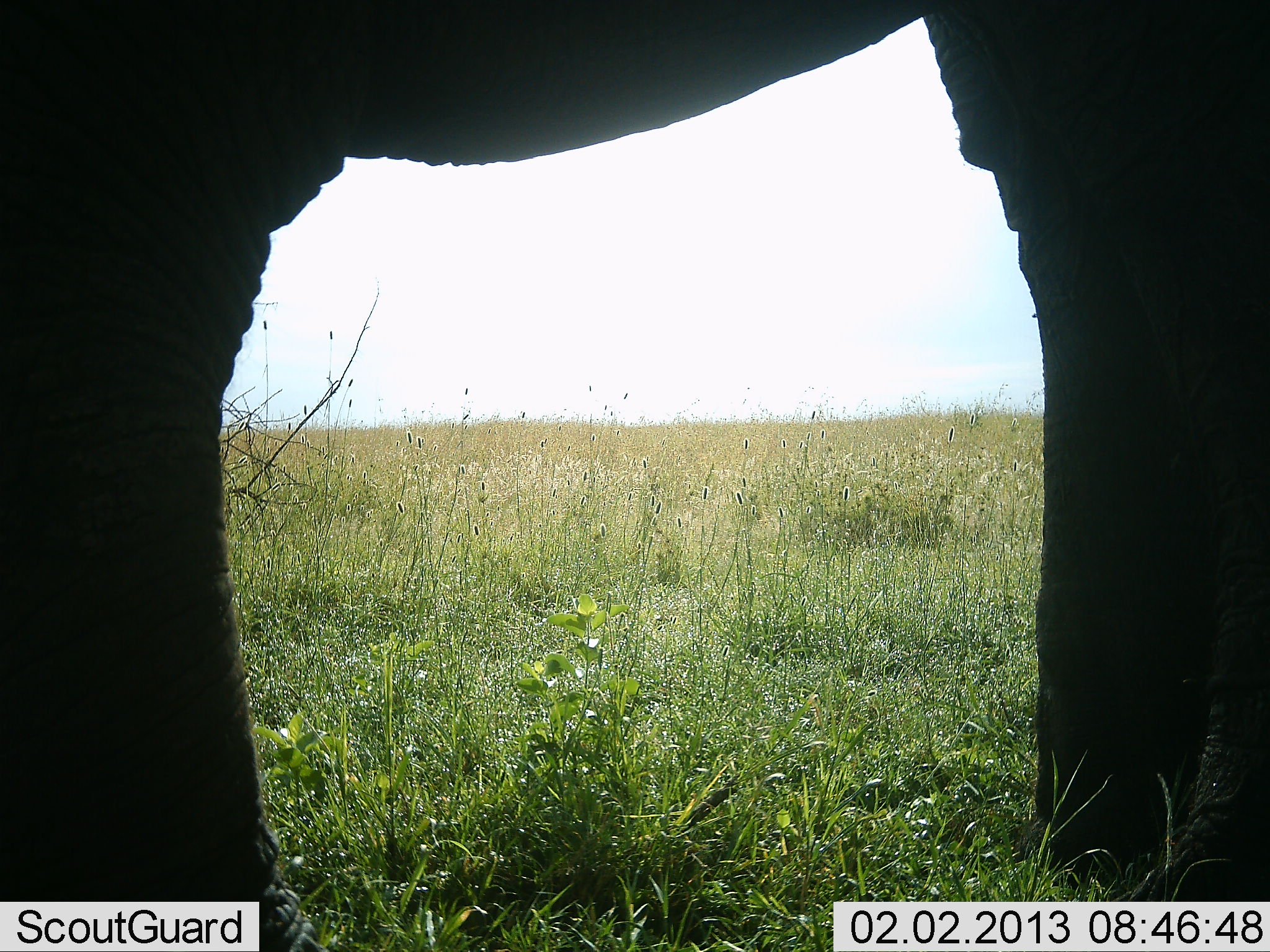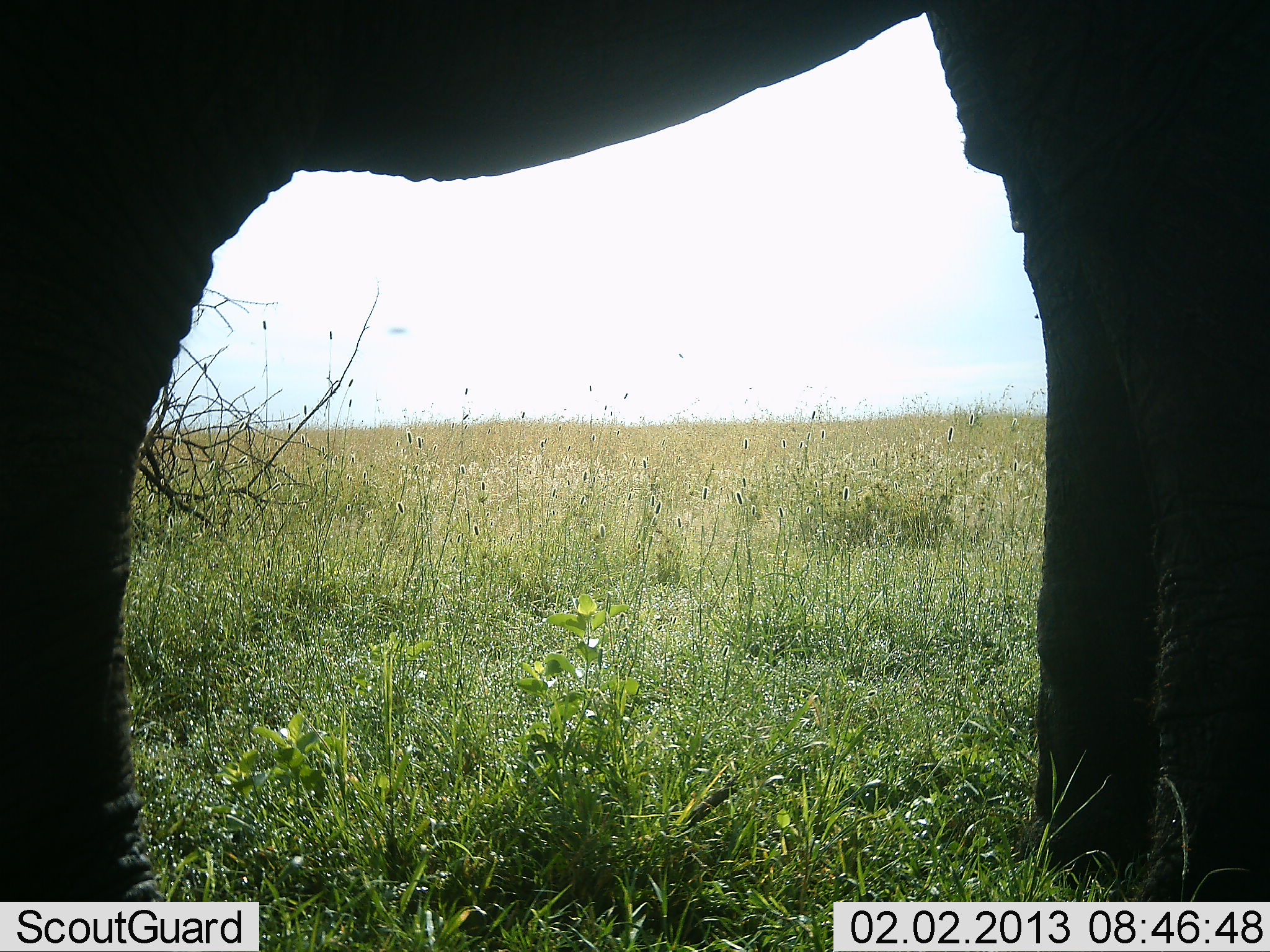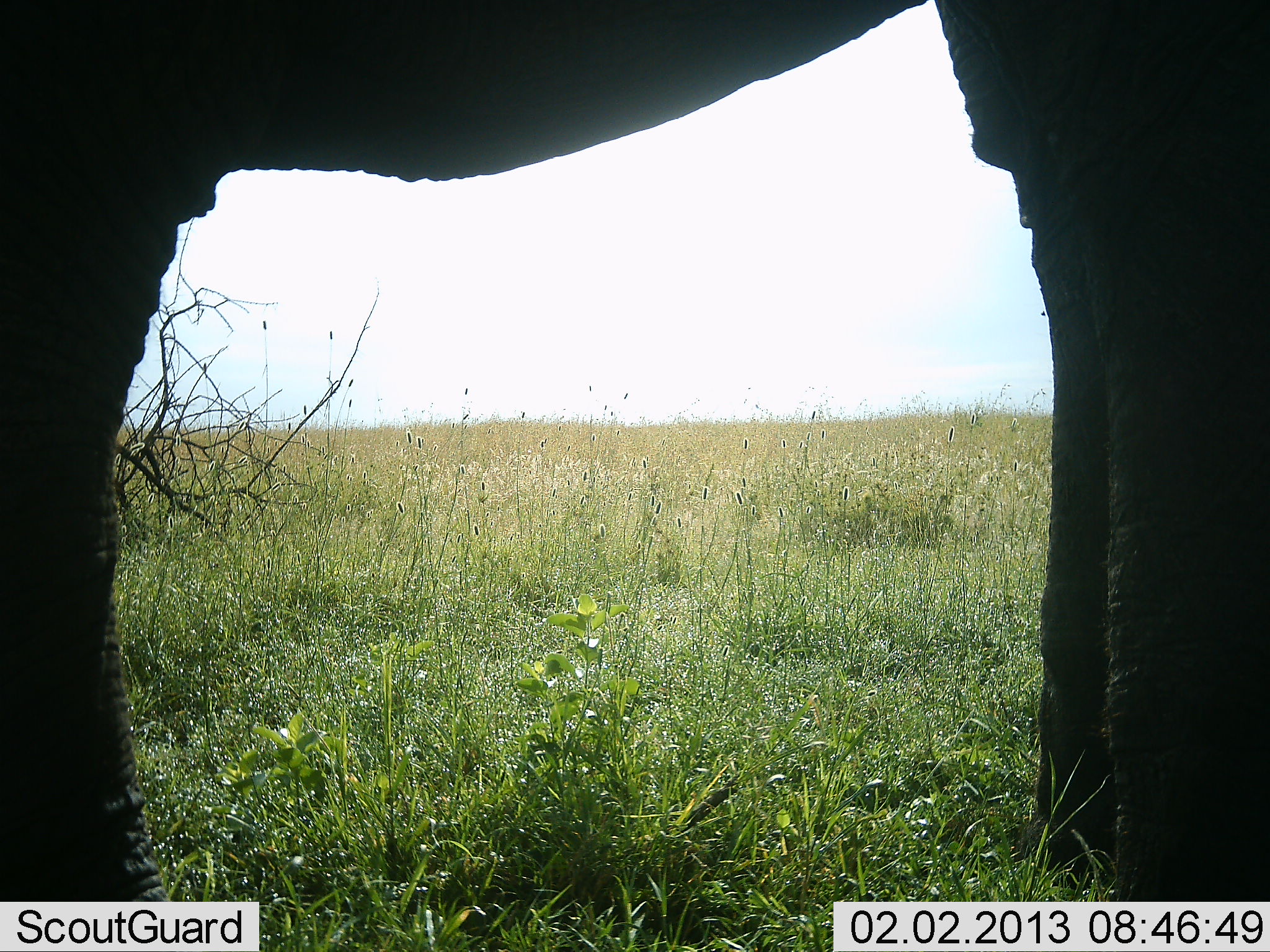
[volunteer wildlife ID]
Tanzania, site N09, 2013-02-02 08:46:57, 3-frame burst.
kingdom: Animalia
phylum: Chordata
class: Mammalia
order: Proboscidea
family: Elephantidae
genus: Loxodonta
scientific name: Loxodonta africana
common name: african bush elephant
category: elephant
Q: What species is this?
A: Elephant (african bush elephant) (Loxodonta africana).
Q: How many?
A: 1.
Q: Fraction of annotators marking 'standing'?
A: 100%.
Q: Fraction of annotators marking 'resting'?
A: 0%.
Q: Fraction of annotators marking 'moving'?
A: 5%.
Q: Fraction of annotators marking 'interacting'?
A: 0%.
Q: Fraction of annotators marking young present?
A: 0%.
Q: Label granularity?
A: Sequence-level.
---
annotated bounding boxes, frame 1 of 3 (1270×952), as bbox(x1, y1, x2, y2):
animal: bbox(0, 0, 1270, 951)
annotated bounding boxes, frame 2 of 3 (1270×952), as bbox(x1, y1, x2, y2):
animal: bbox(0, 1, 1269, 952)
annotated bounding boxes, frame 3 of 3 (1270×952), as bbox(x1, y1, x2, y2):
animal: bbox(1, 1, 1270, 952)